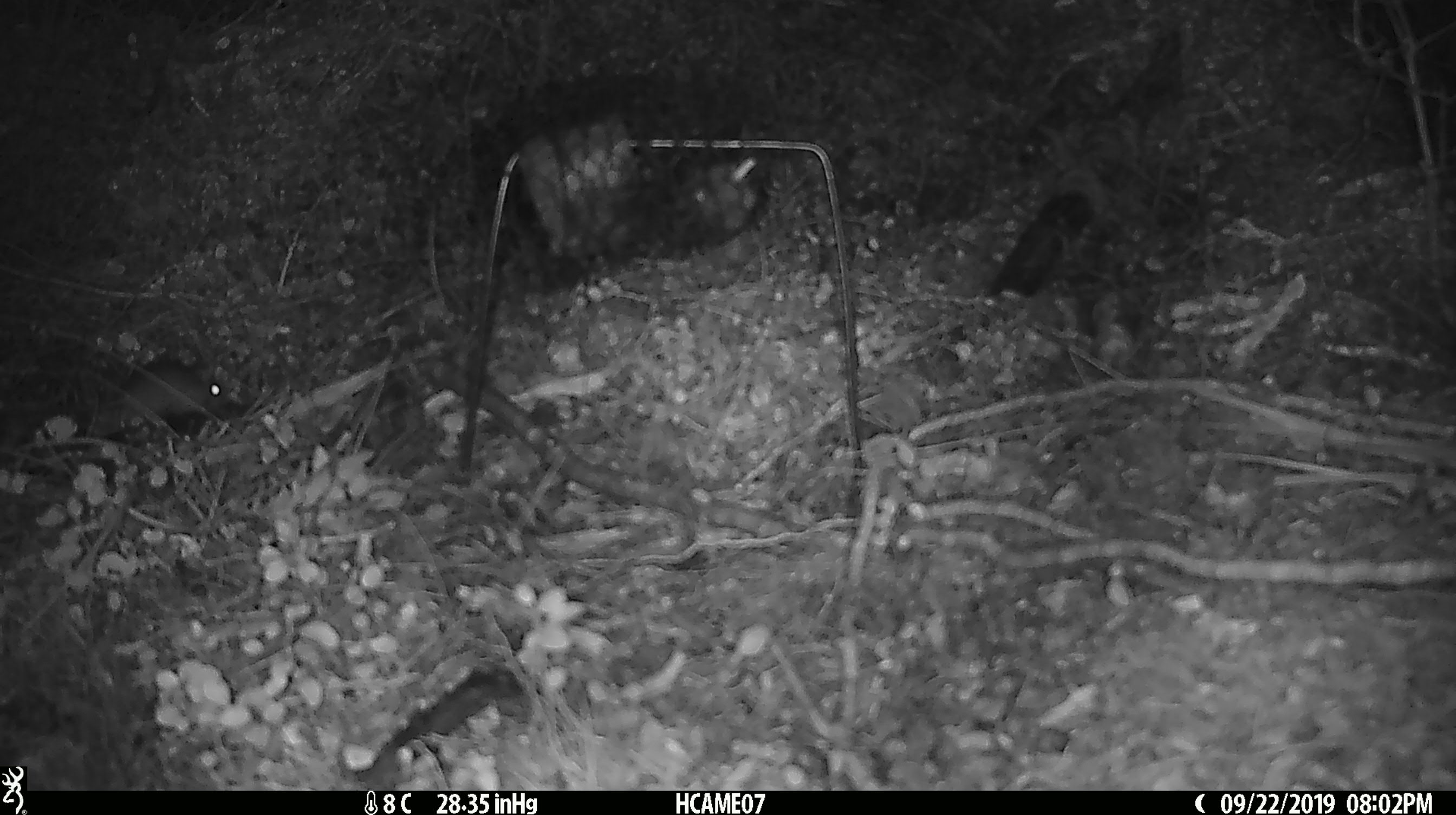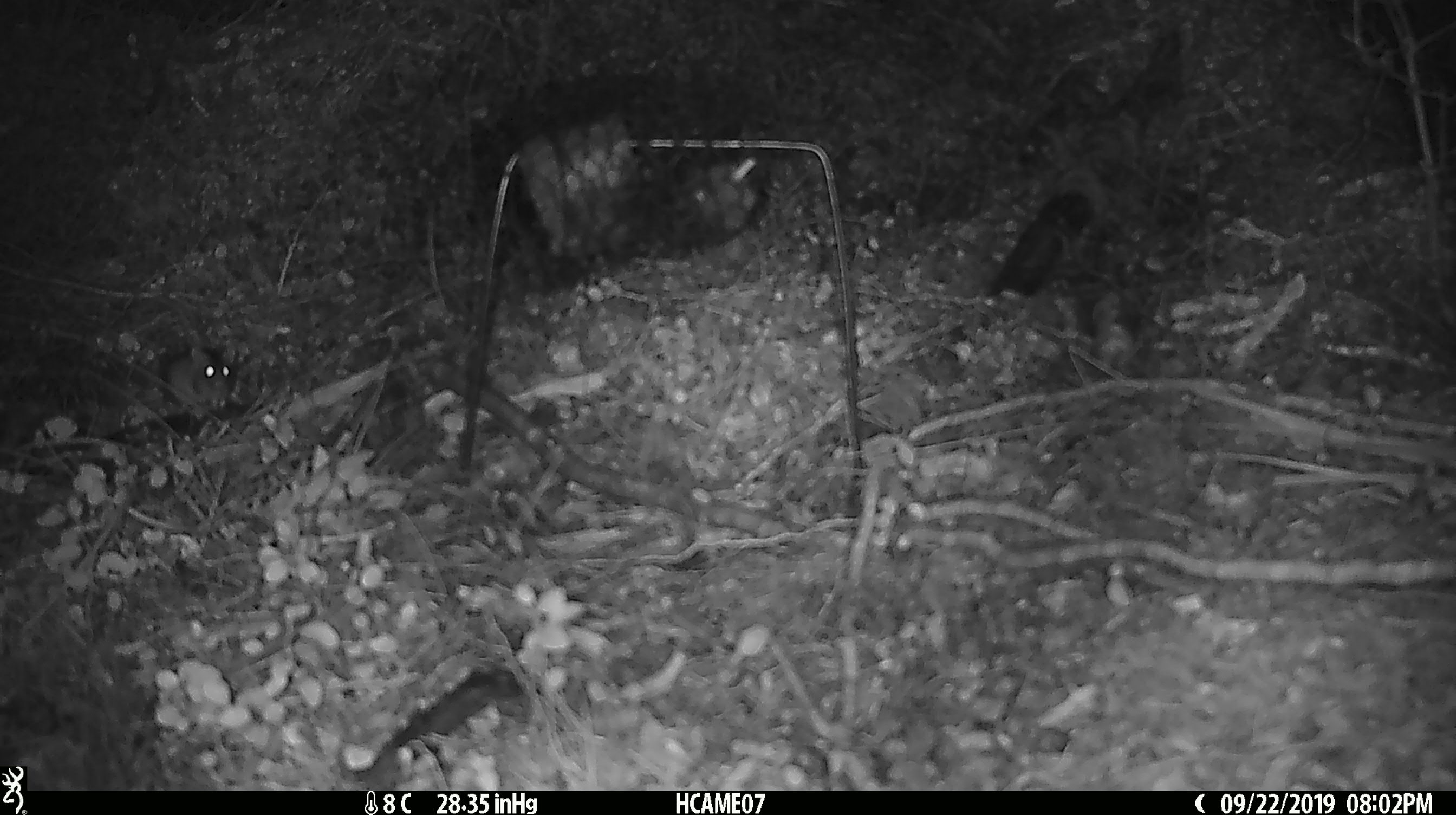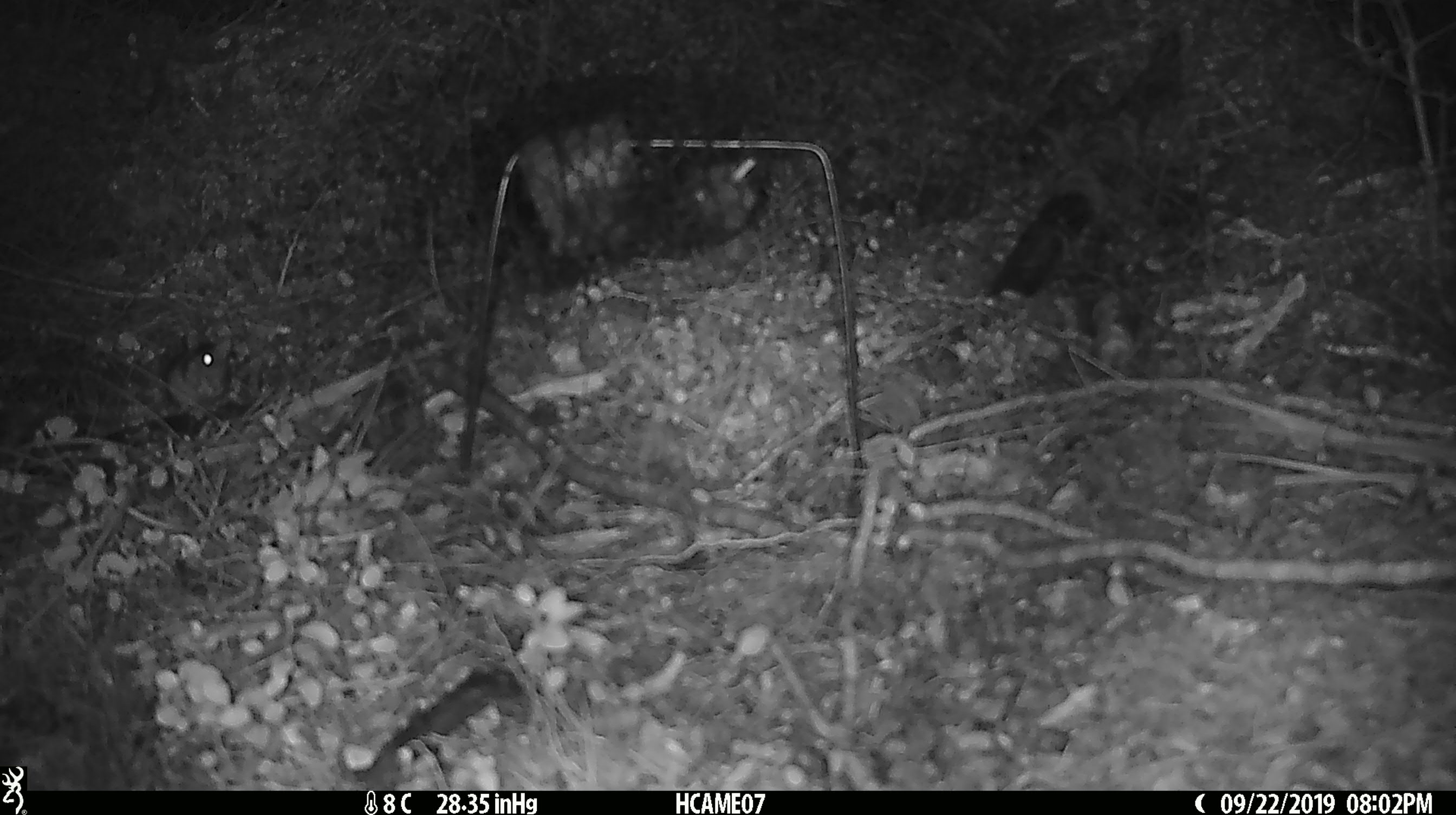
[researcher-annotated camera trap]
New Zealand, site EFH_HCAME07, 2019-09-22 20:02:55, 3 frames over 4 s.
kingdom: Animalia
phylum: Chordata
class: Mammalia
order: Rodentia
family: Muridae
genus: Mus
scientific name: Mus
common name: mouse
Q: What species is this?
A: Mouse (Mus).